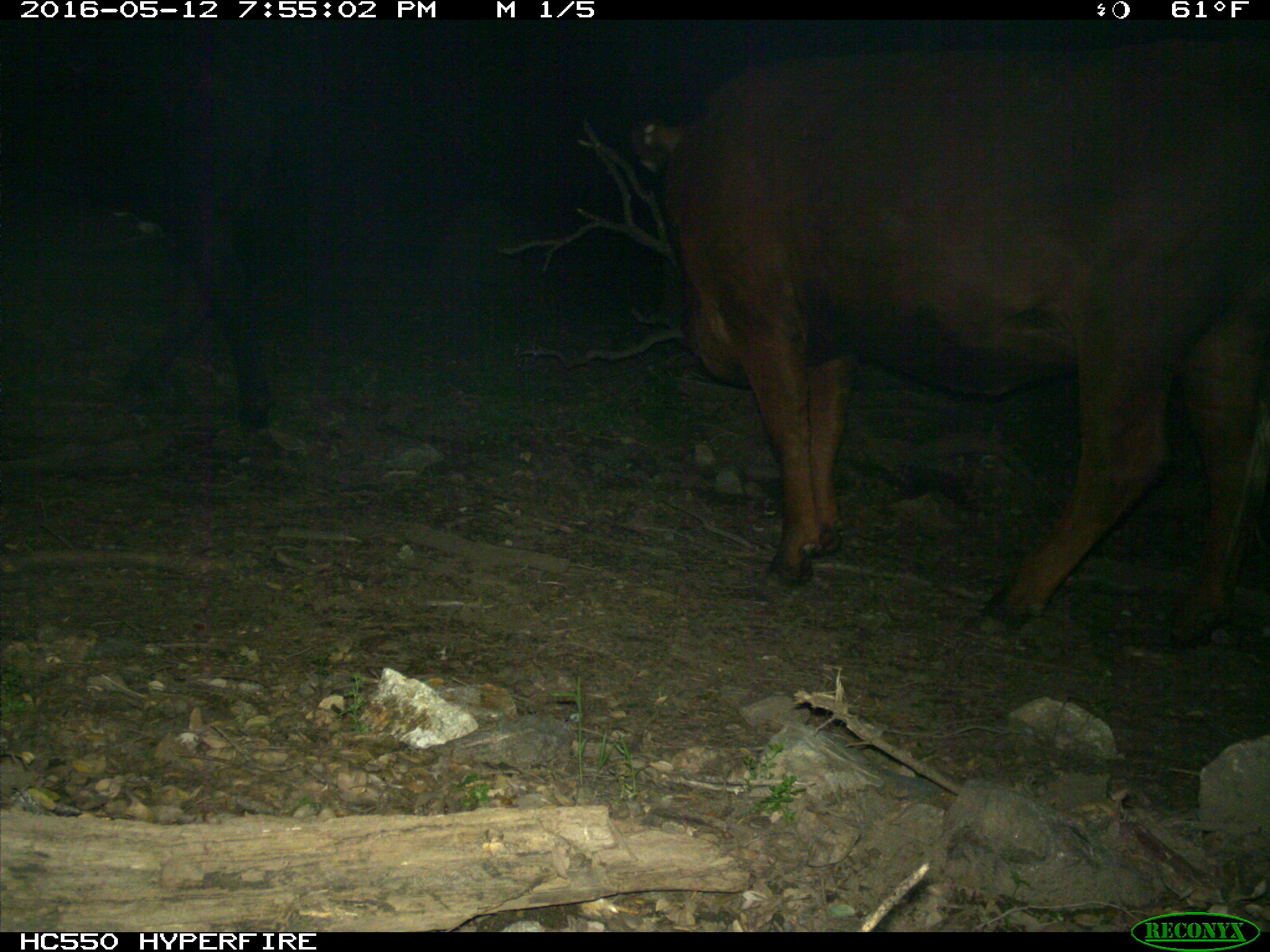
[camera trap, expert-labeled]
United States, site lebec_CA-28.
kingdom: Animalia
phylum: Chordata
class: Mammalia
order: Artiodactyla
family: Bovidae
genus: Bos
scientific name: Bos taurus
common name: domestic cow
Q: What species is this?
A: Bos taurus (domestic cow).